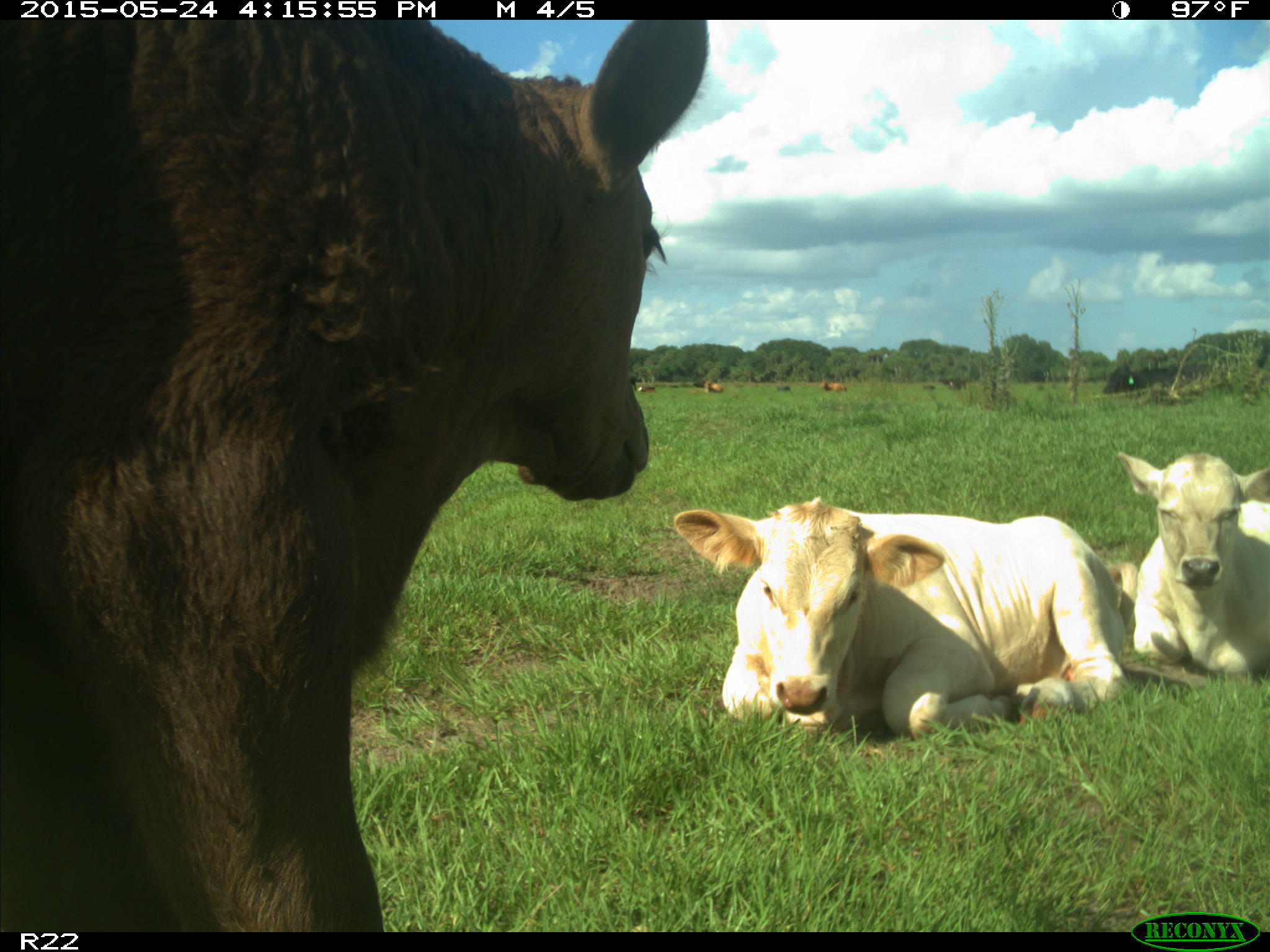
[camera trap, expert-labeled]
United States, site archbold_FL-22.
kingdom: Animalia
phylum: Chordata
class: Mammalia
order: Artiodactyla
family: Bovidae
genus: Bos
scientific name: Bos taurus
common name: domestic cow